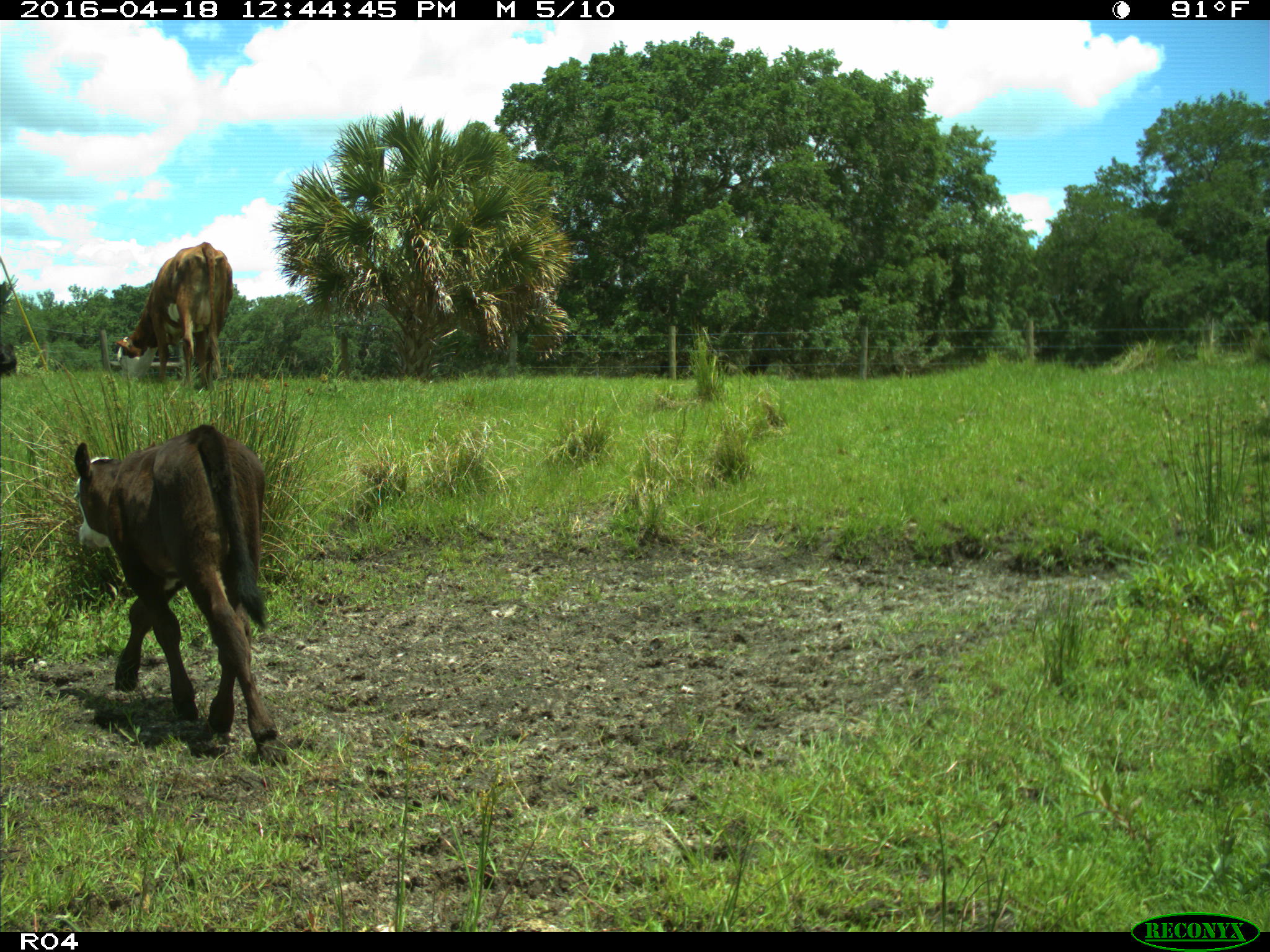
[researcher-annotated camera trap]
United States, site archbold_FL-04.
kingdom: Animalia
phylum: Chordata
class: Mammalia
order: Artiodactyla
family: Bovidae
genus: Bos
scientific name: Bos taurus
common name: domestic cow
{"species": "Bos taurus (domestic cow)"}